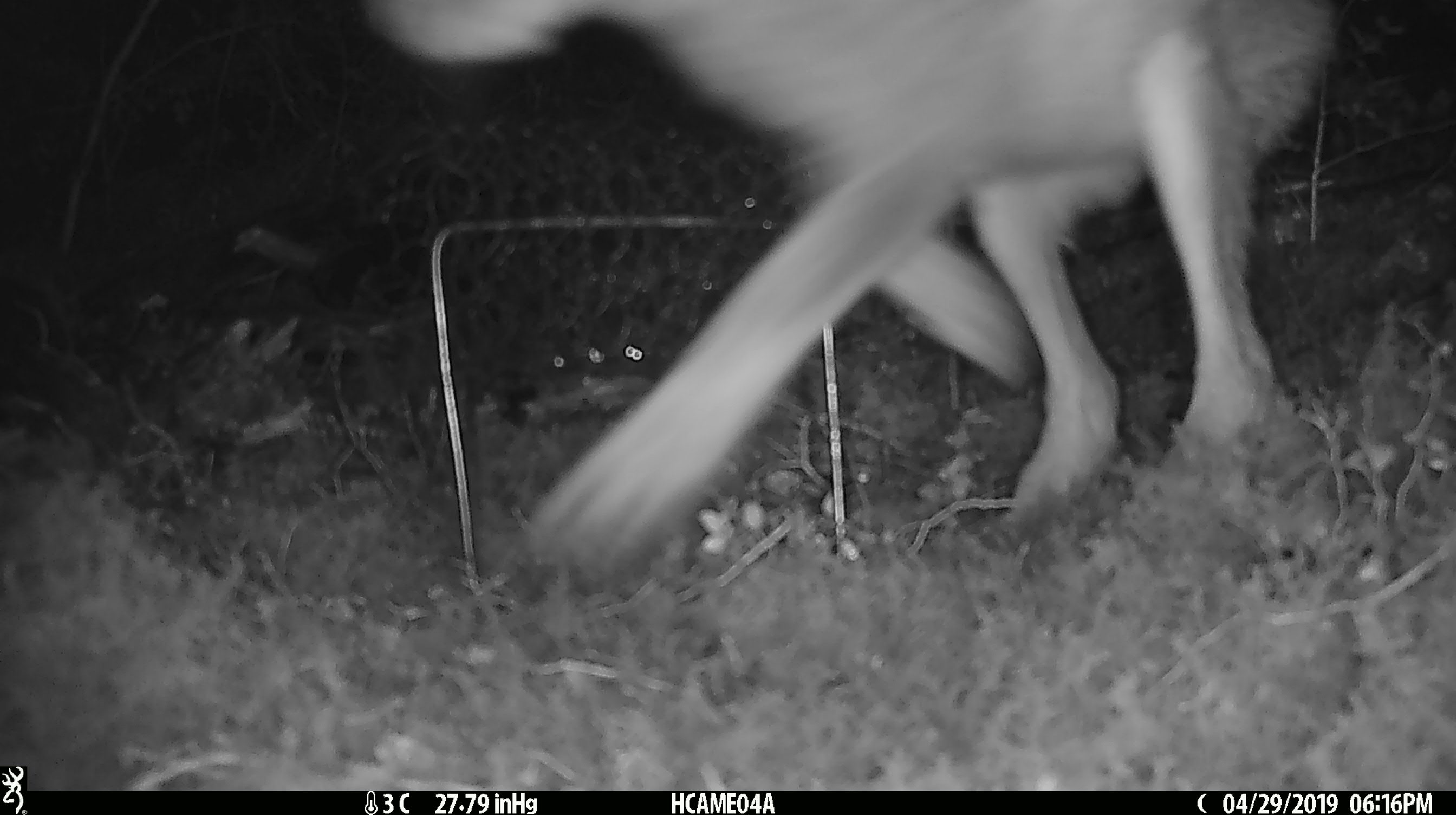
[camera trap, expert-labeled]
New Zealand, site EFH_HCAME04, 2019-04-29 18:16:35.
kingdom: Animalia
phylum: Chordata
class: Mammalia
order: Lagomorpha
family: Leporidae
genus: Lepus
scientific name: Lepus europaeus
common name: brown hare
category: hare